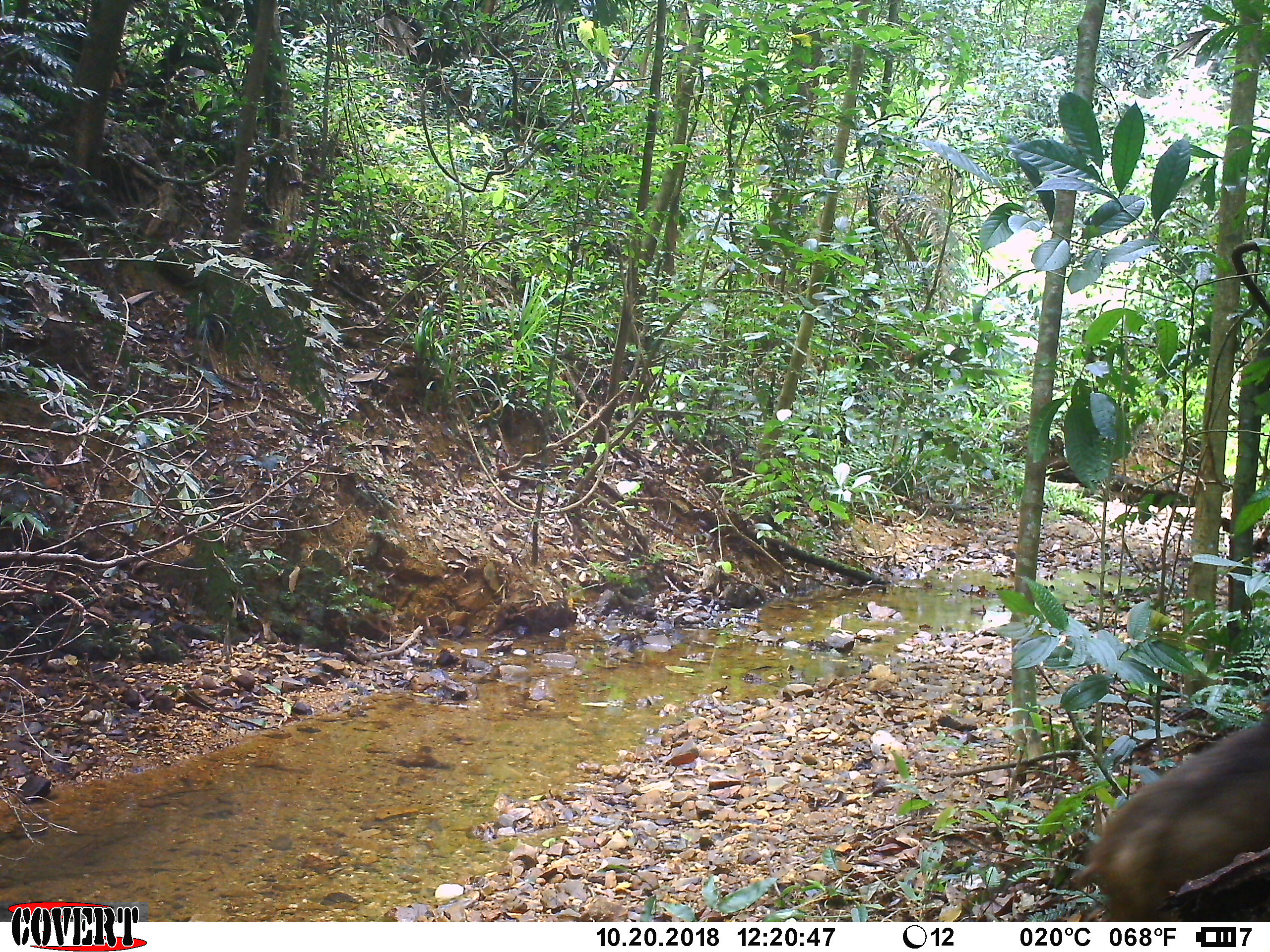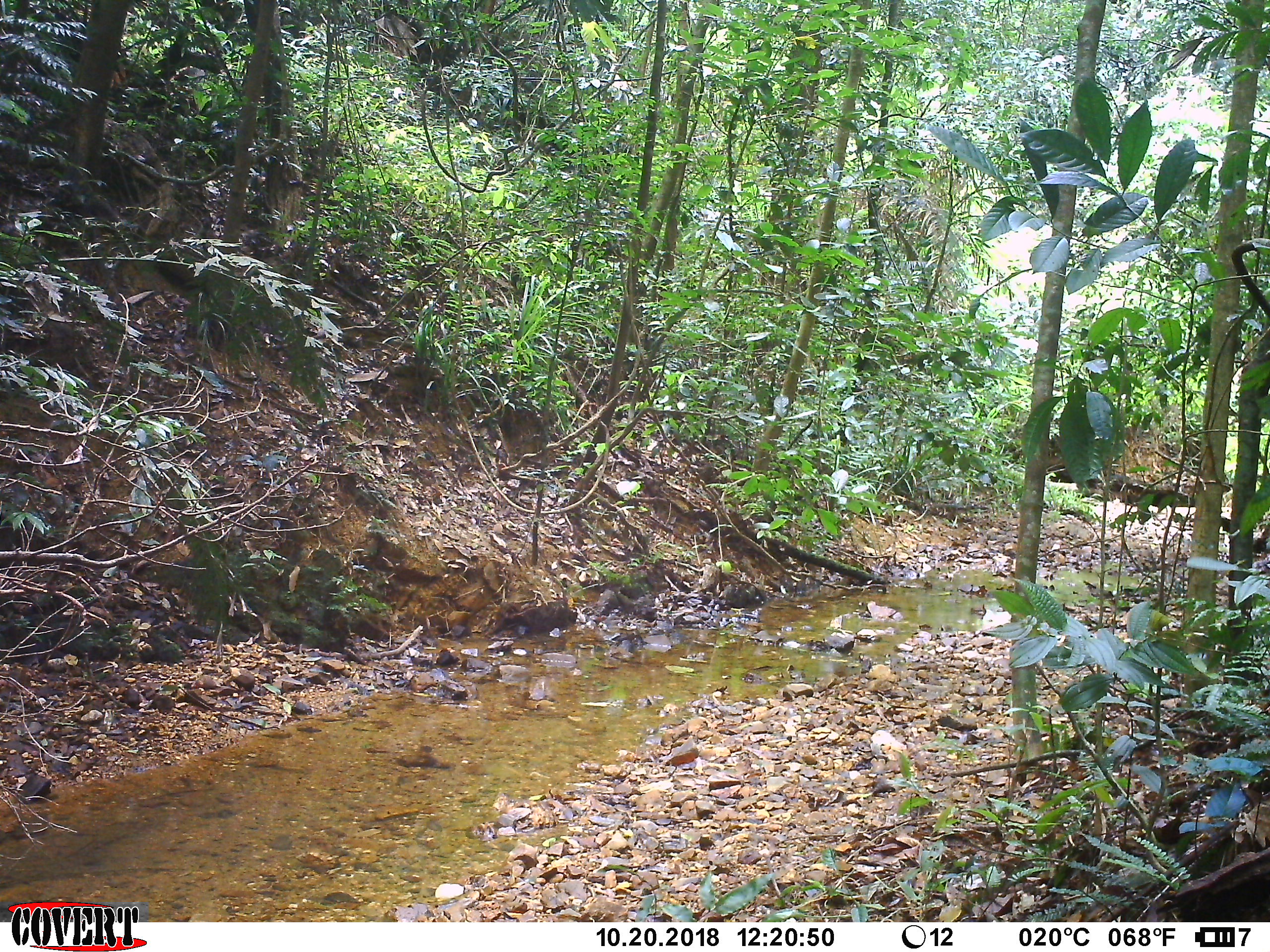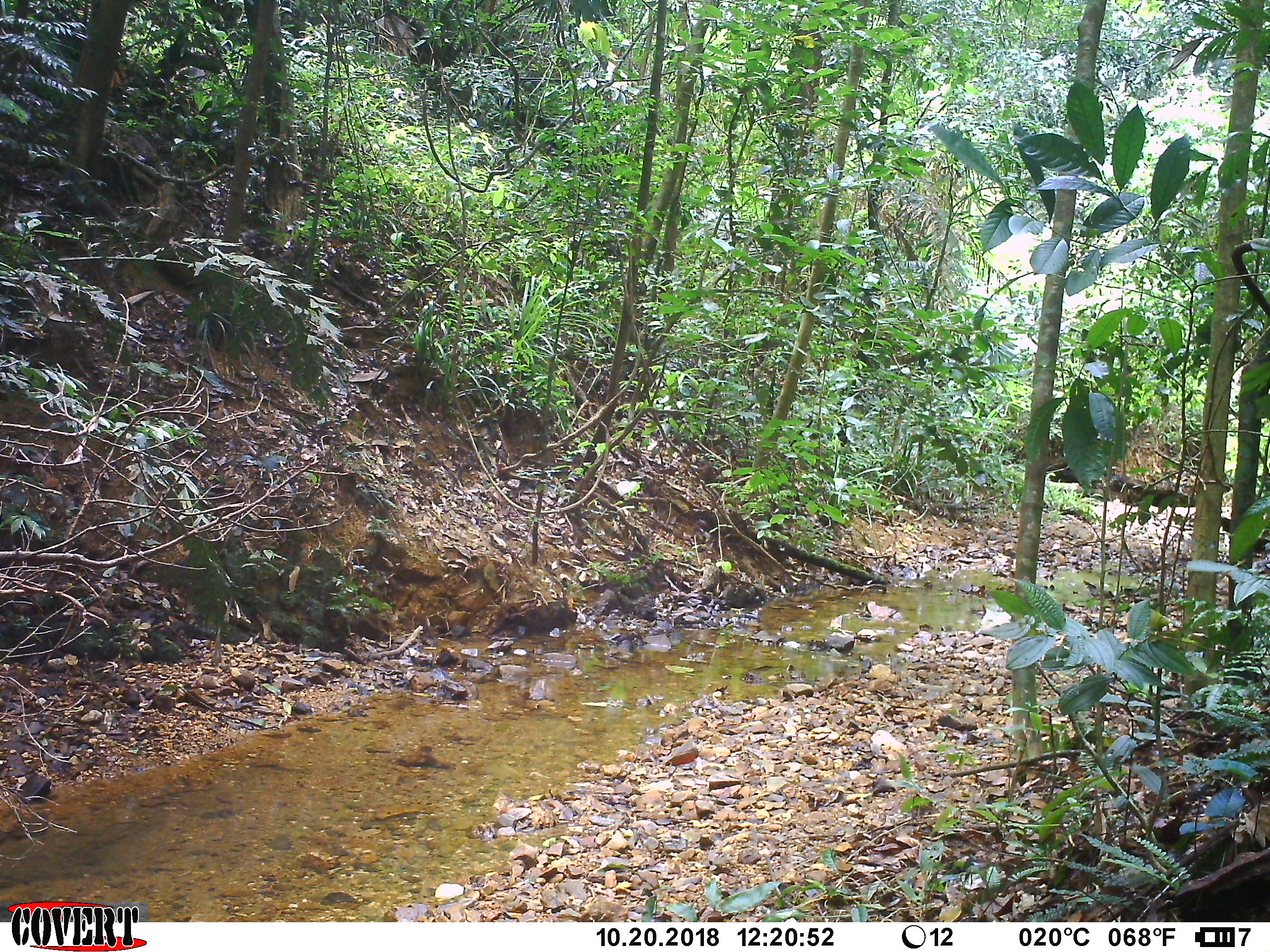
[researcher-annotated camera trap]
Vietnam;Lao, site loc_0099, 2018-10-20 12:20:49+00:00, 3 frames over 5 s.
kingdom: Animalia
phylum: Chordata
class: Mammalia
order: Primates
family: Cercopithecidae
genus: Macaca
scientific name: Macaca arctoides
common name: stump-tailed macaque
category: stump tailed macaque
Stump tailed macaque (stump-tailed macaque) (Macaca arctoides). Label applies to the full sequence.